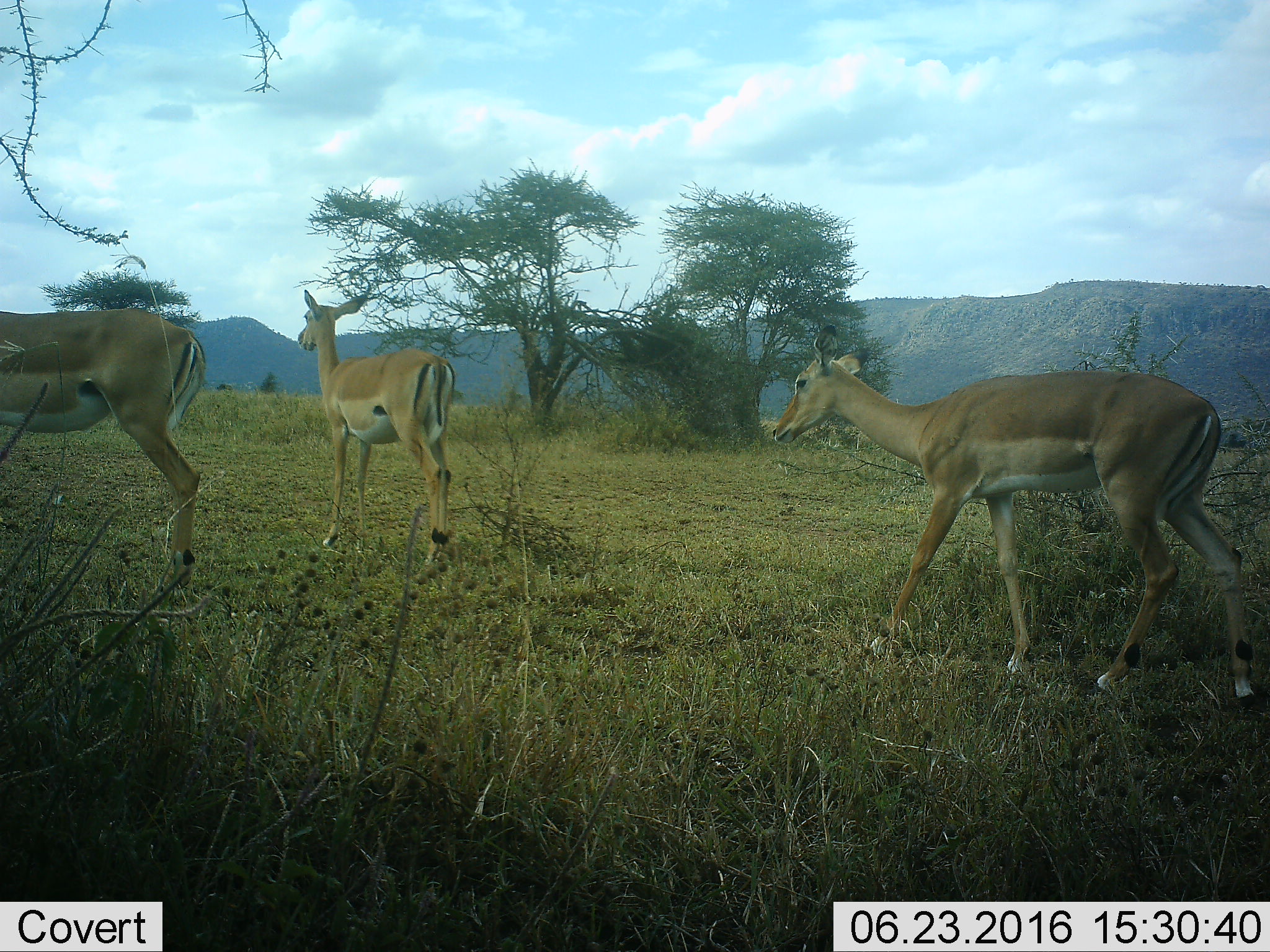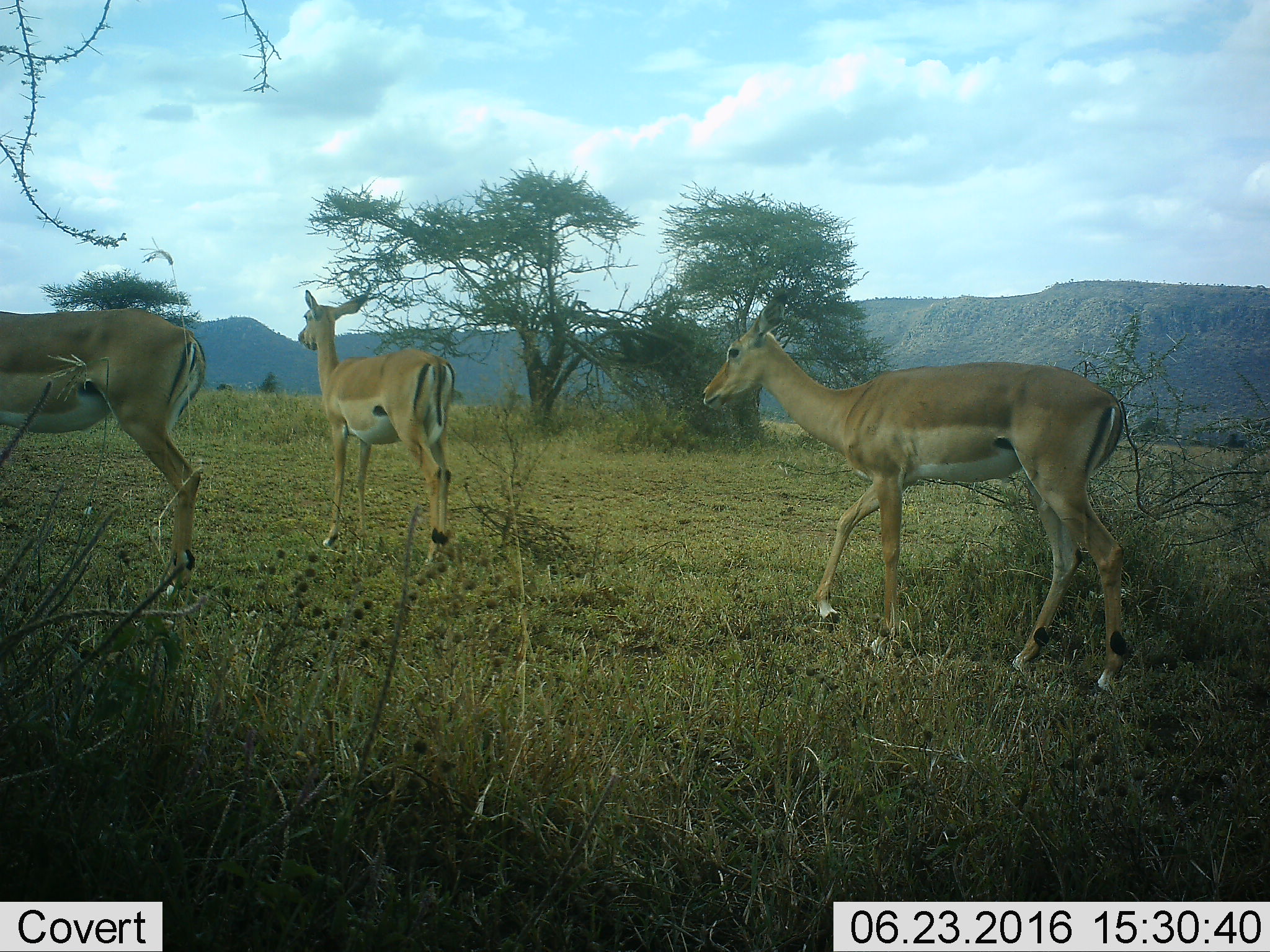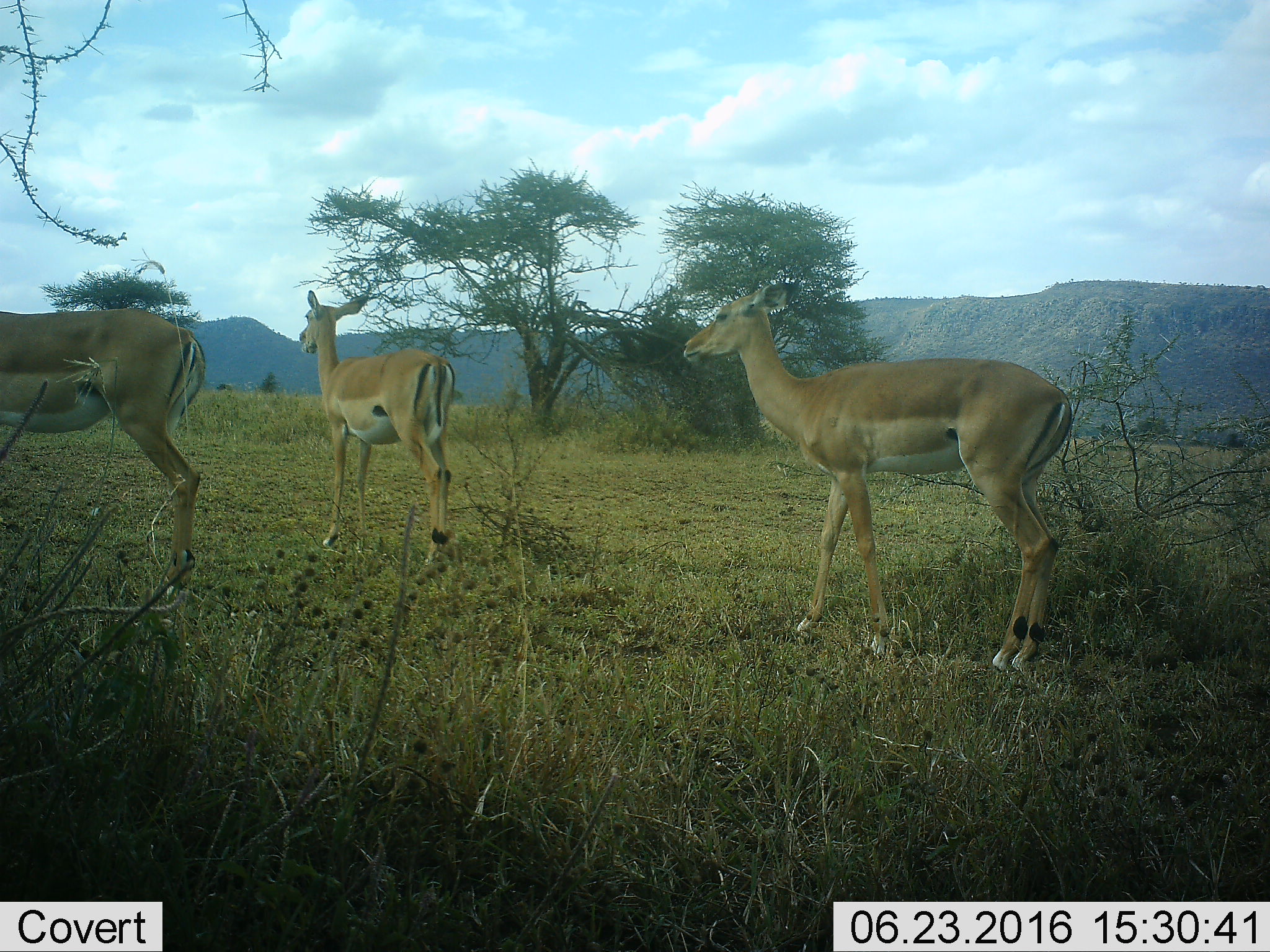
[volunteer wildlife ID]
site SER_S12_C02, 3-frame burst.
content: unidentified animal